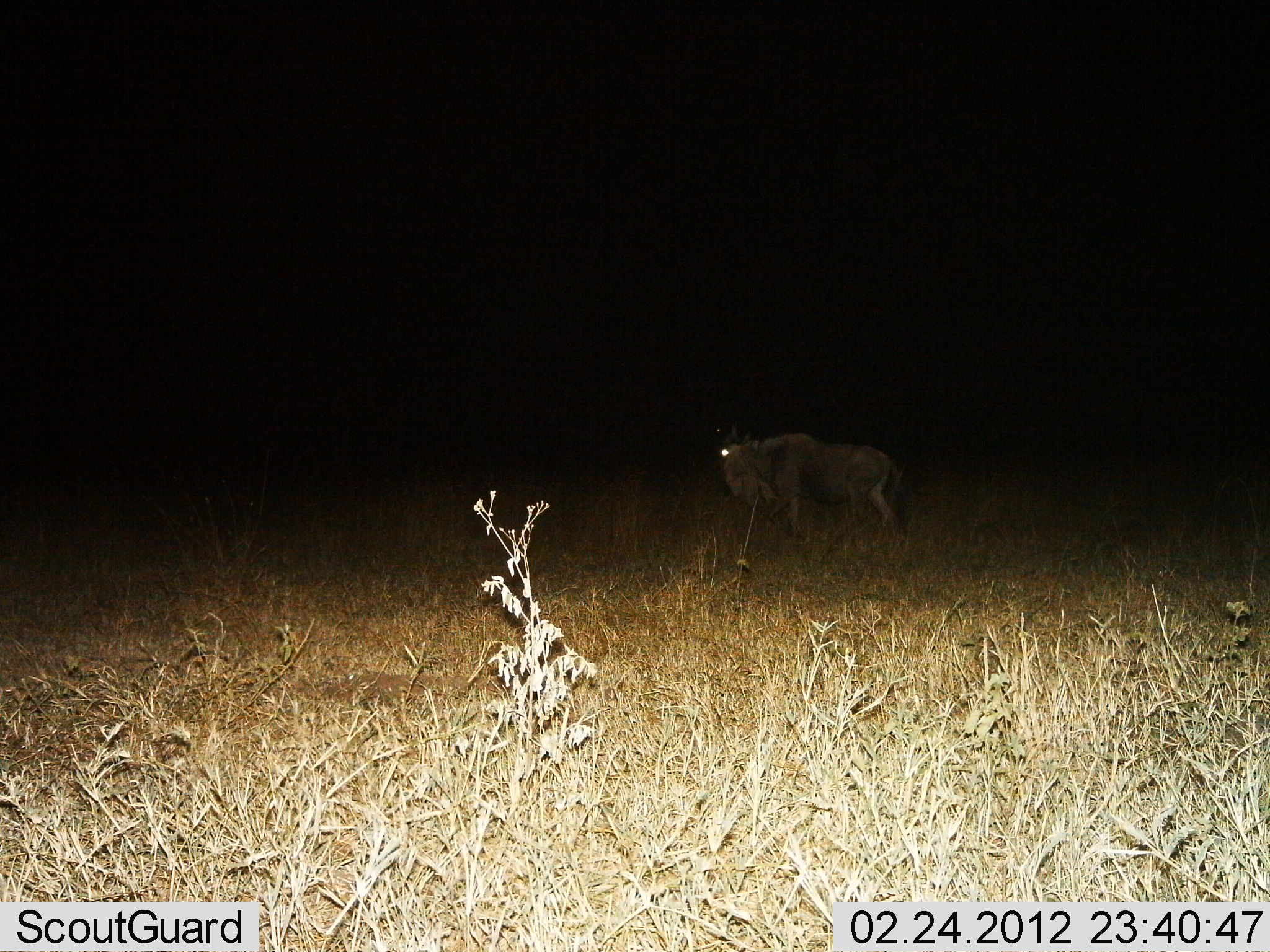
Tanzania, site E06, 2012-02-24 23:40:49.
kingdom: Animalia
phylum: Chordata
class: Mammalia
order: Artiodactyla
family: Bovidae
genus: Connochaetes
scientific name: Connochaetes taurinus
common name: blue wildebeest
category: wildebeest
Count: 1.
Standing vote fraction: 57%.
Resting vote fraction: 0%.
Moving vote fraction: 43%.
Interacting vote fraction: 0%.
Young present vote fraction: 4%.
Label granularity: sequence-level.